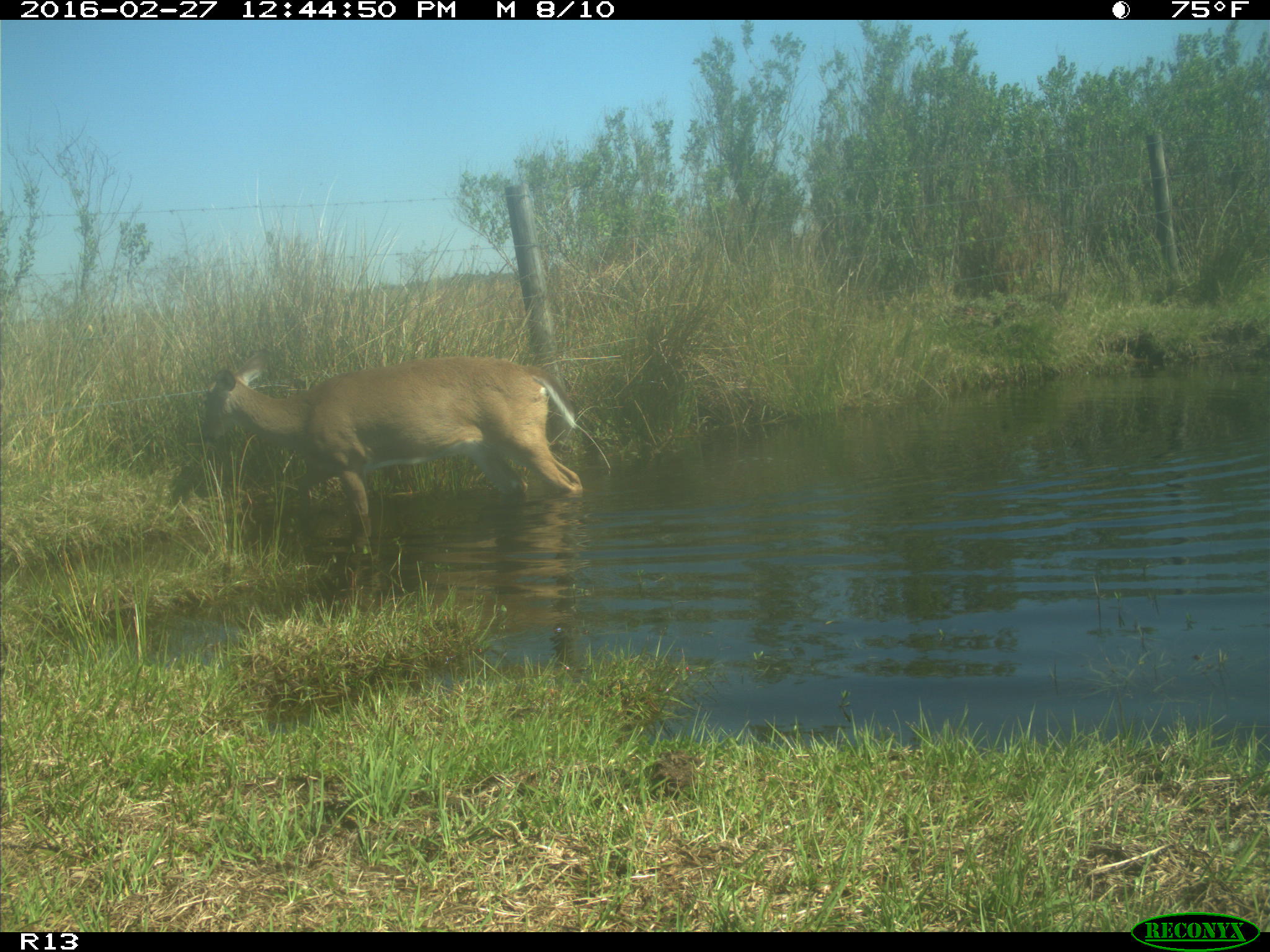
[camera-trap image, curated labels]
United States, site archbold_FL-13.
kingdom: Animalia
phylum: Chordata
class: Mammalia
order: Artiodactyla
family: Cervidae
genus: Odocoileus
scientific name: Odocoileus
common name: deer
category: unidentified deer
Unidentified deer (deer) (Odocoileus).